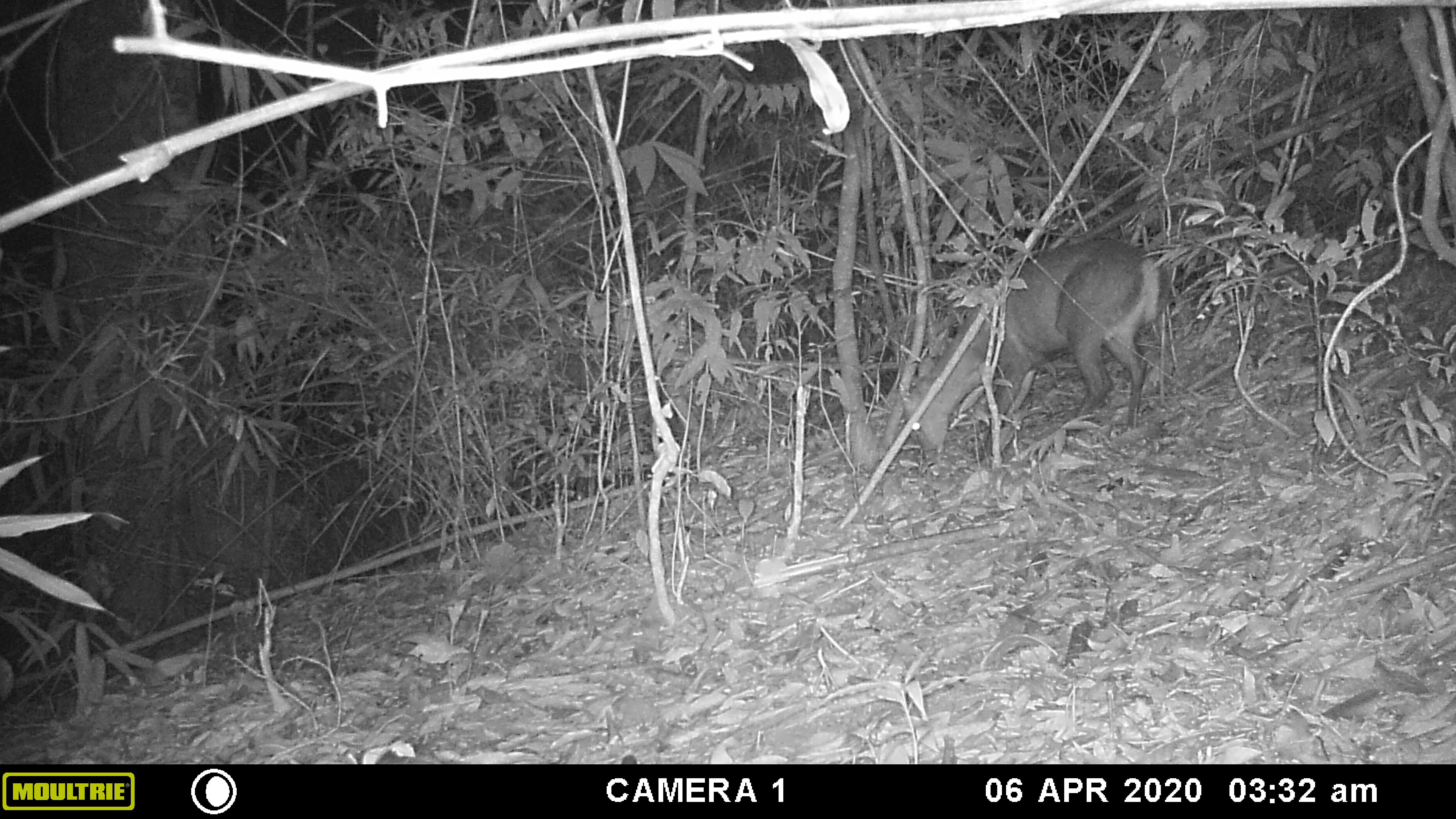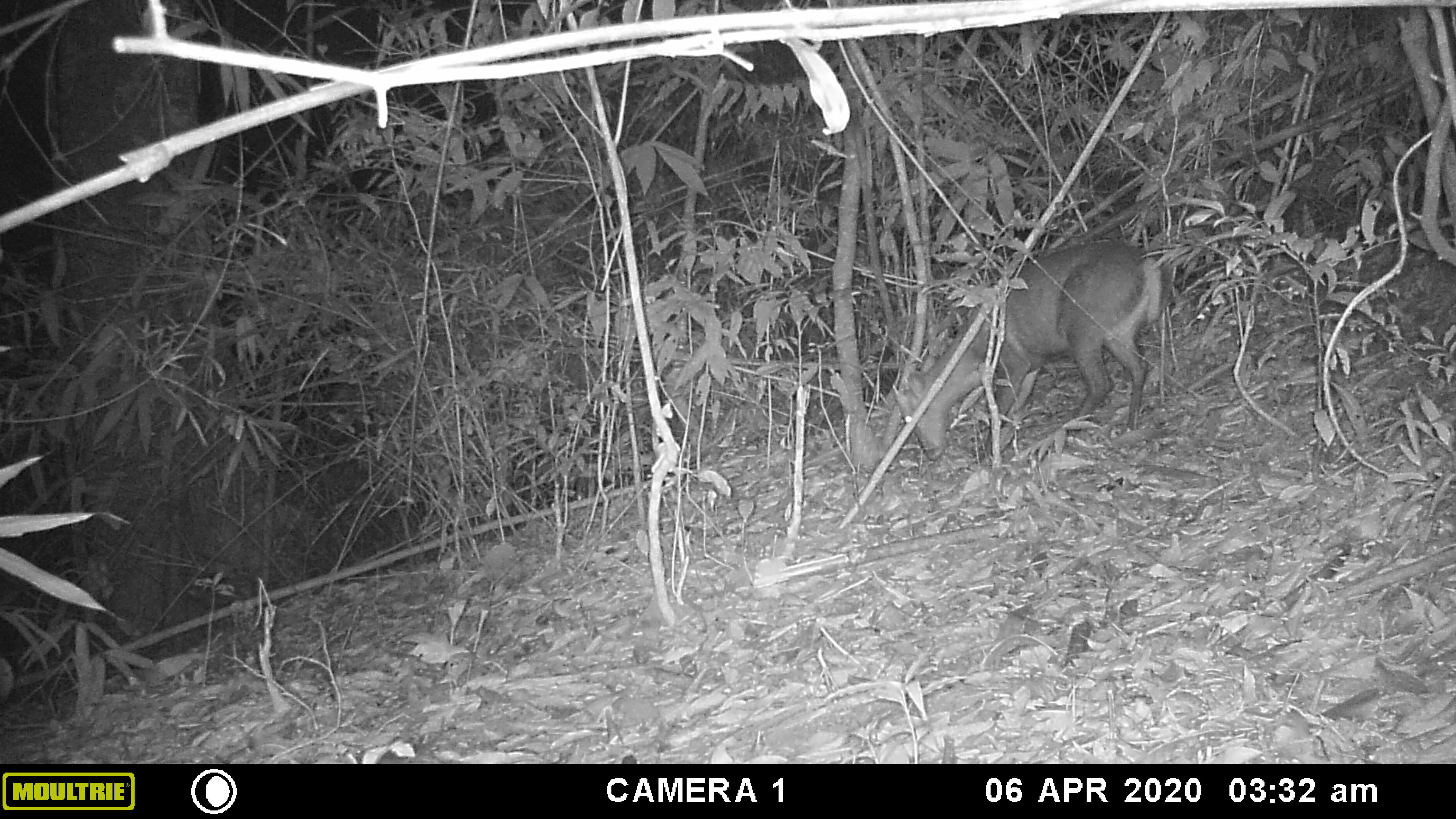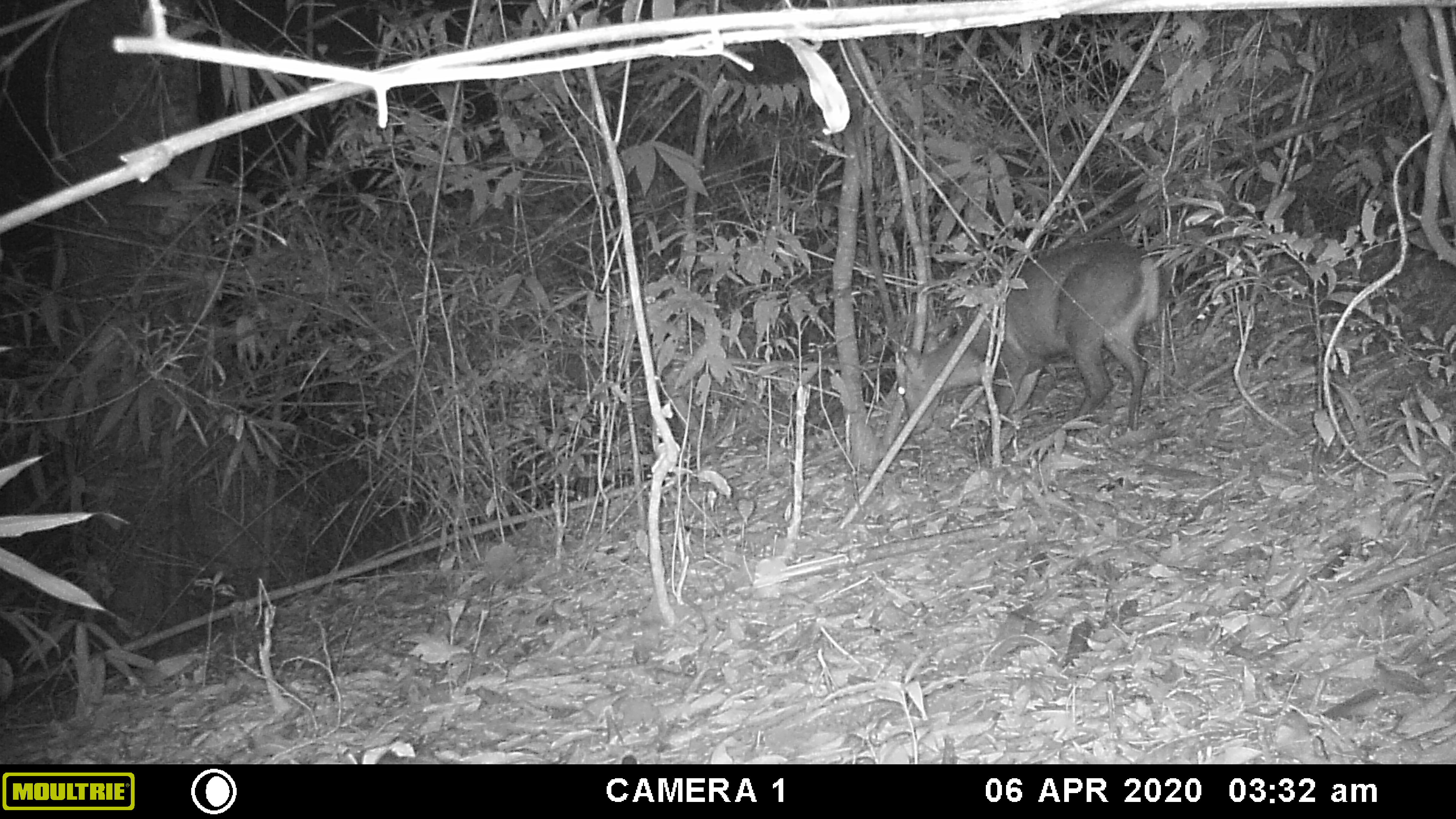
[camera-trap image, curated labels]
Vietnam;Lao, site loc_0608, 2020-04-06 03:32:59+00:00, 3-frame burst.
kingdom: Animalia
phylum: Chordata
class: Mammalia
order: Artiodactyla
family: Cervidae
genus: Muntiacus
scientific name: Muntiacus rooseveltorum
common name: roosevelt's muntjac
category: roosevelts muntjac group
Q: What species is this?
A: Roosevelts muntjac group (roosevelt's muntjac) (Muntiacus rooseveltorum).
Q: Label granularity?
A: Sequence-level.